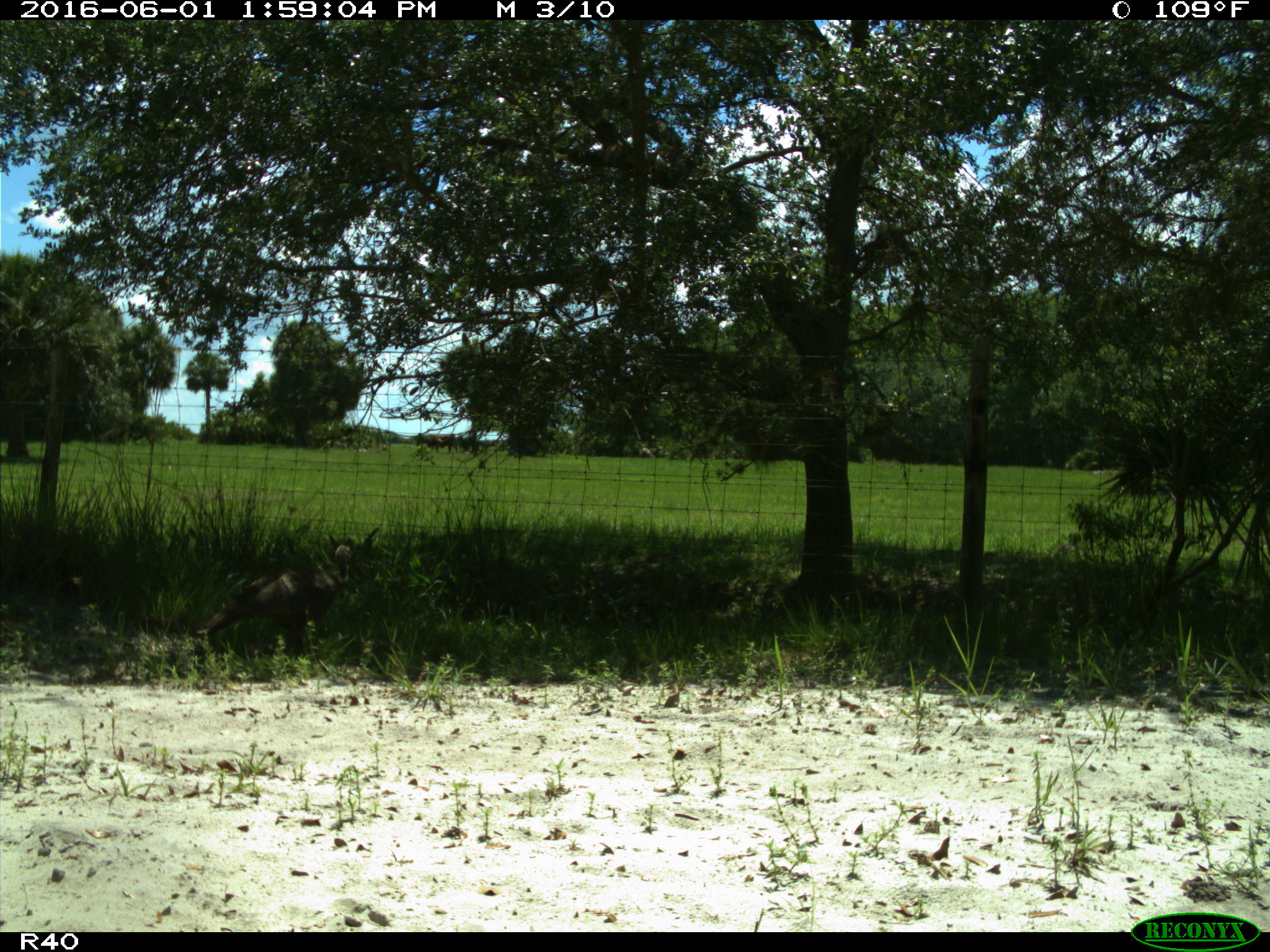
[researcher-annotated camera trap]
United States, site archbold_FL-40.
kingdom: Animalia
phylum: Chordata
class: Aves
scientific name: Aves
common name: birds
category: unidentified bird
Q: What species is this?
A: Unidentified bird (birds) (Aves).